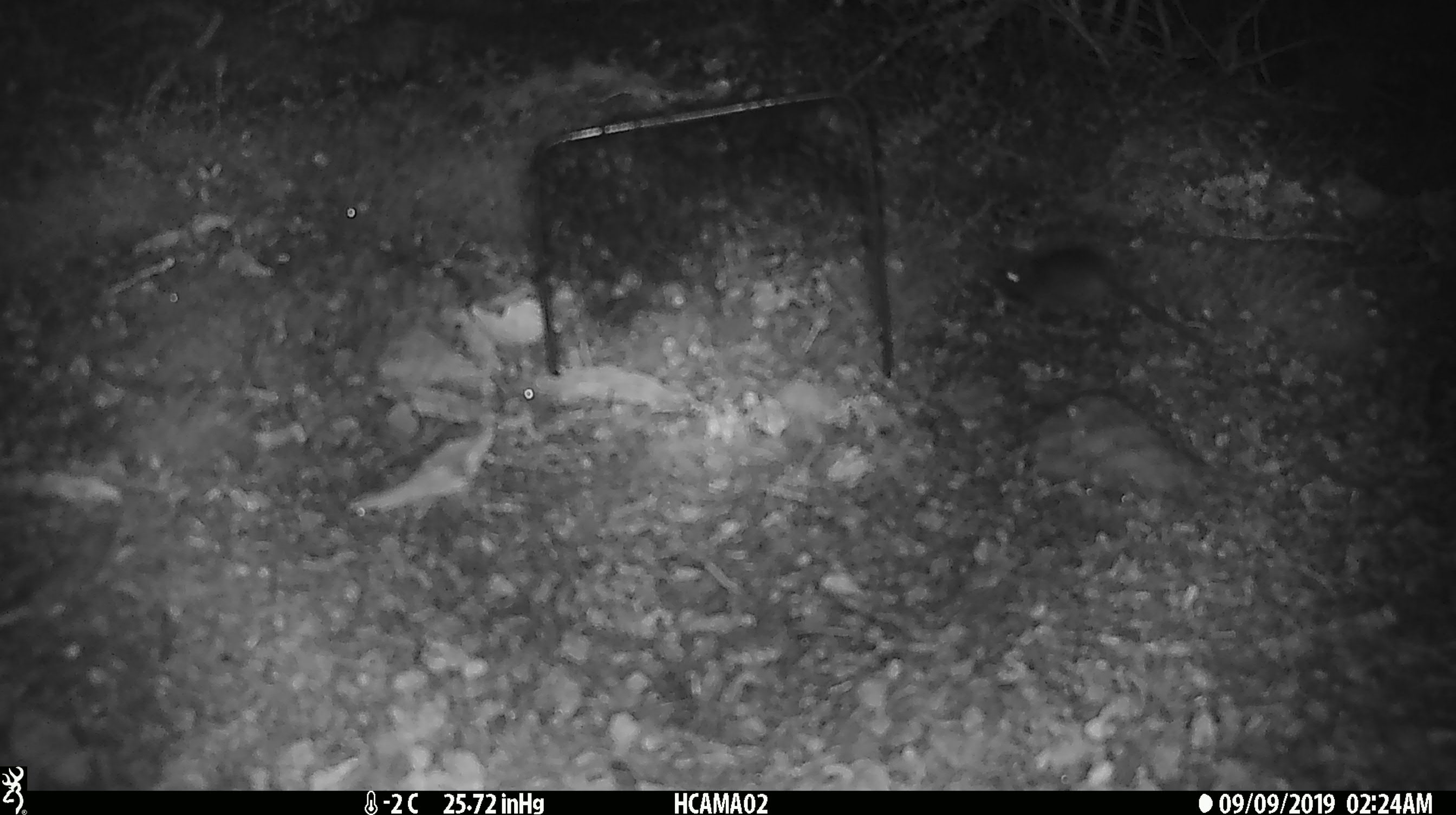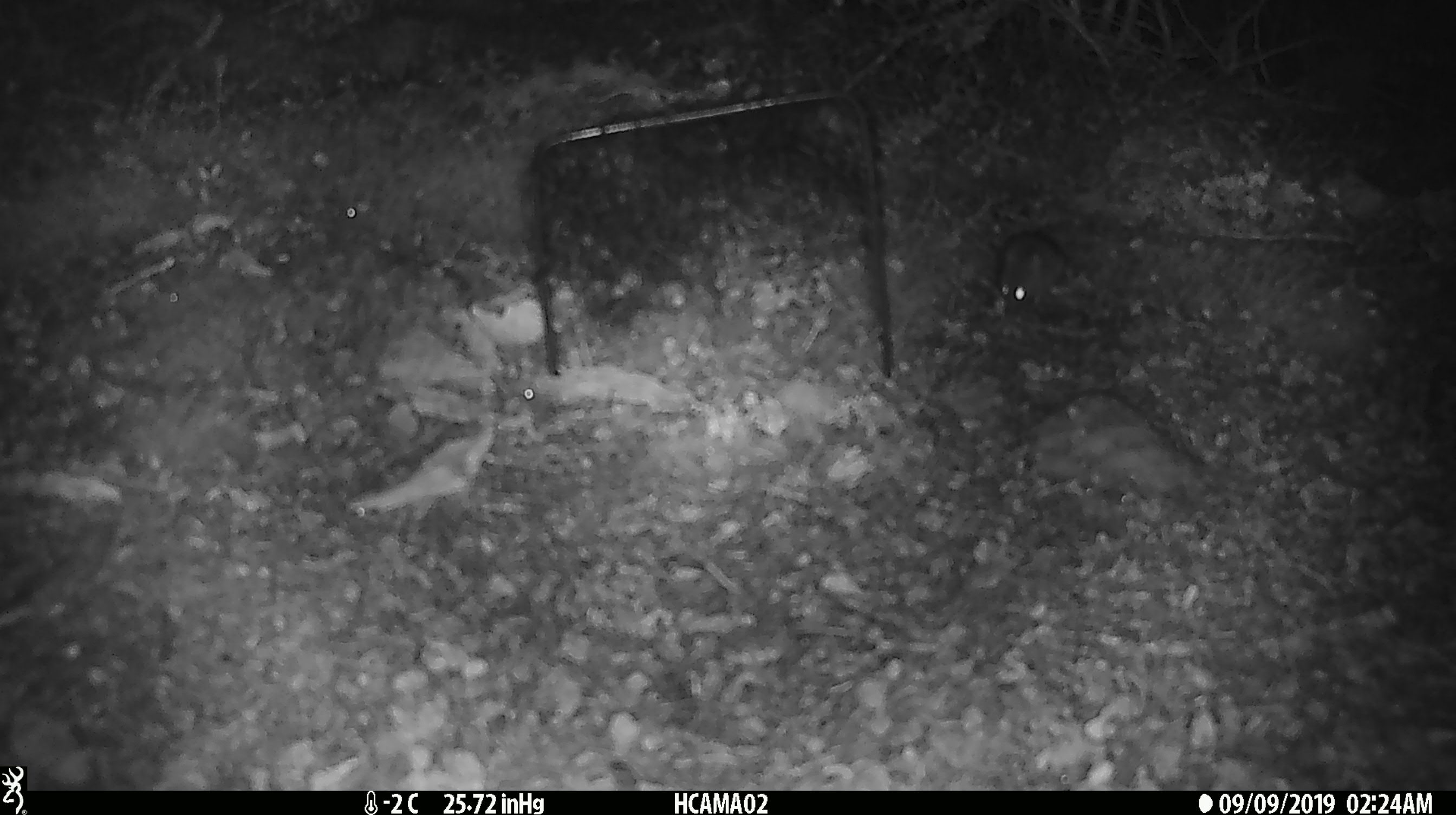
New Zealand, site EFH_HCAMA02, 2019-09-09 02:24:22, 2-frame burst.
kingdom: Animalia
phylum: Chordata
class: Mammalia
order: Rodentia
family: Muridae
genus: Mus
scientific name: Mus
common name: mouse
Mouse (Mus).